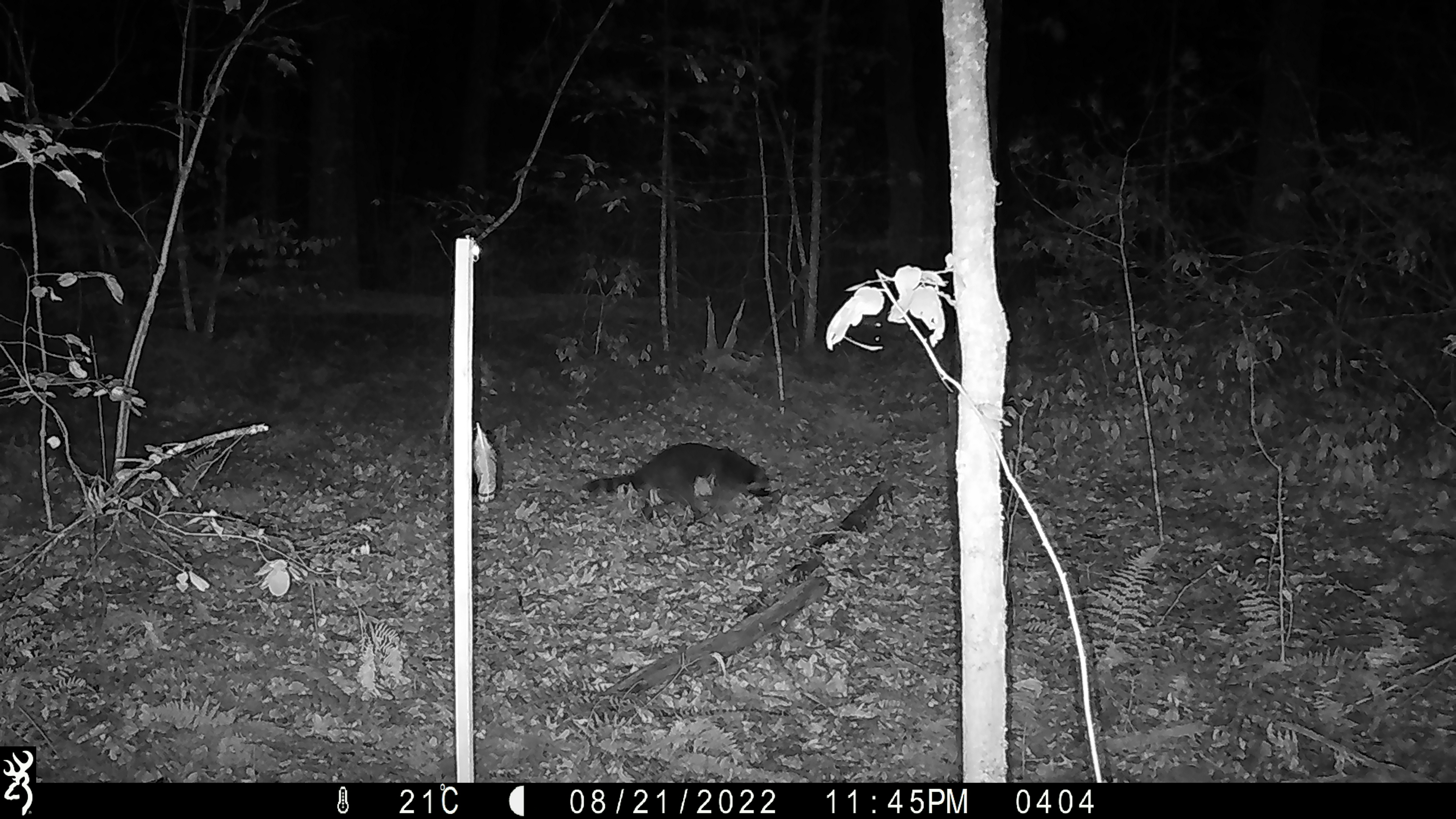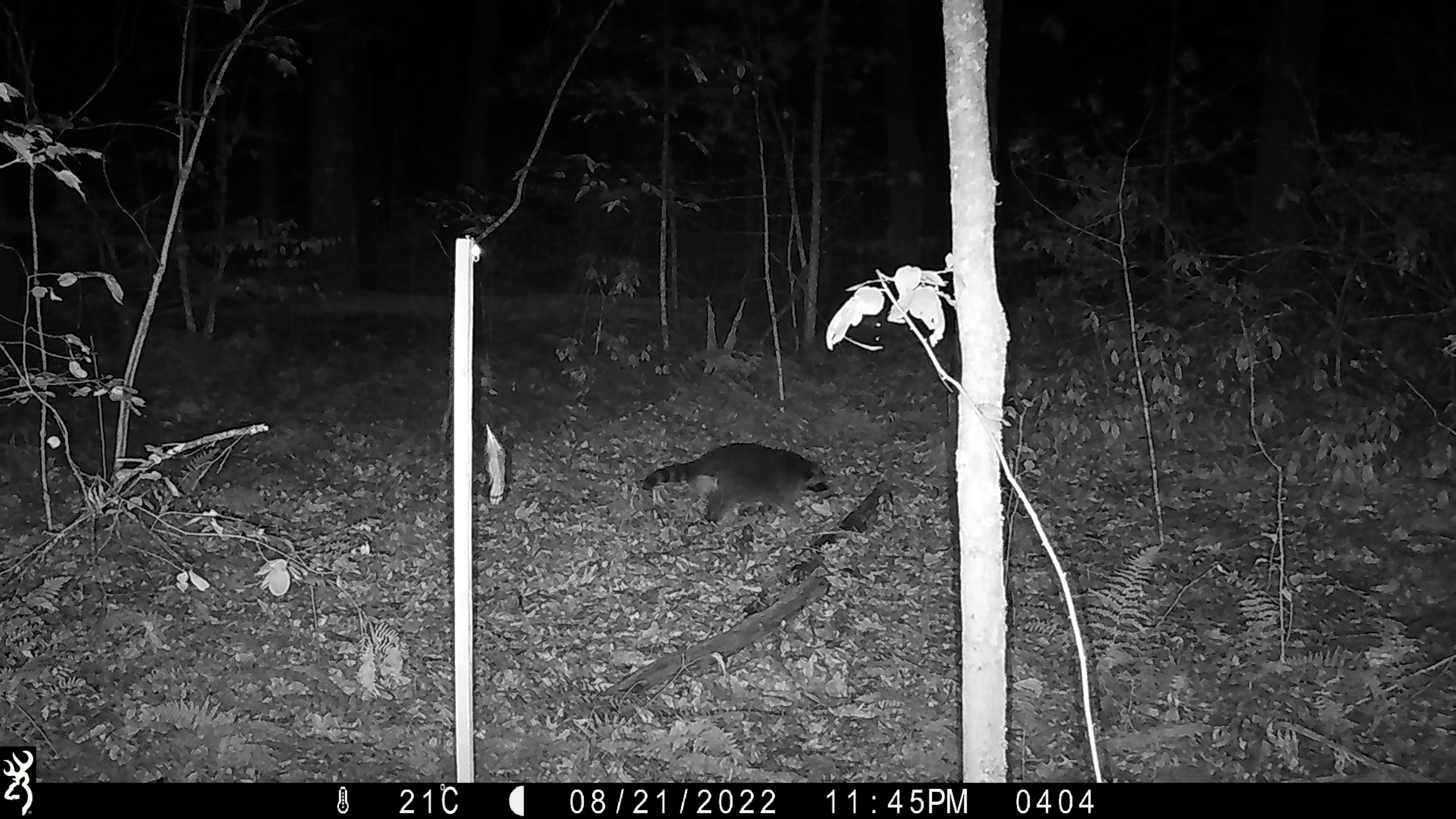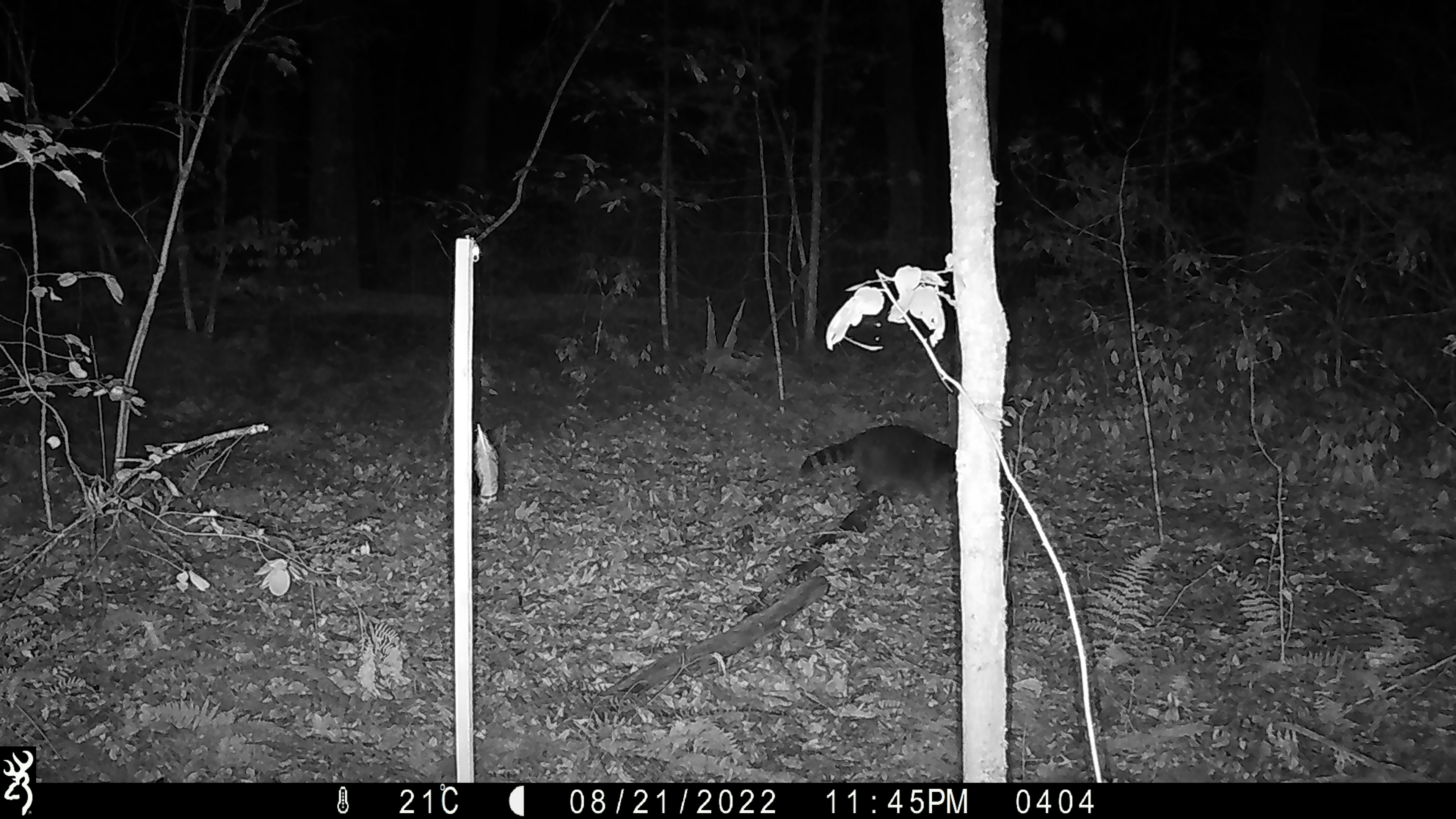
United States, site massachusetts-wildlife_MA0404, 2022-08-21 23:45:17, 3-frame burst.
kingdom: Animalia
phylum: Chordata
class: Mammalia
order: Carnivora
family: Procyonidae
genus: Procyon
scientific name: Procyon lotor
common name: raccoon